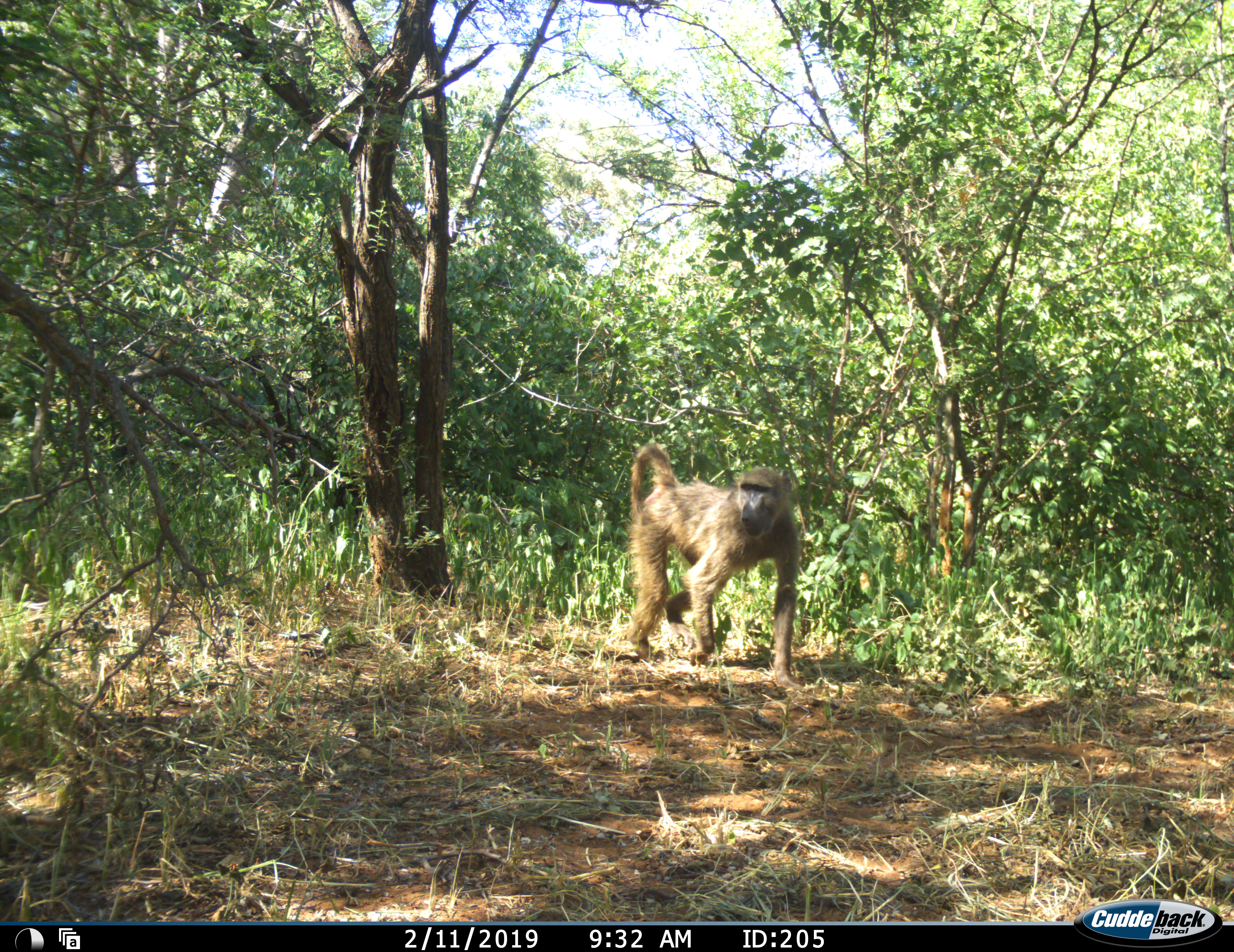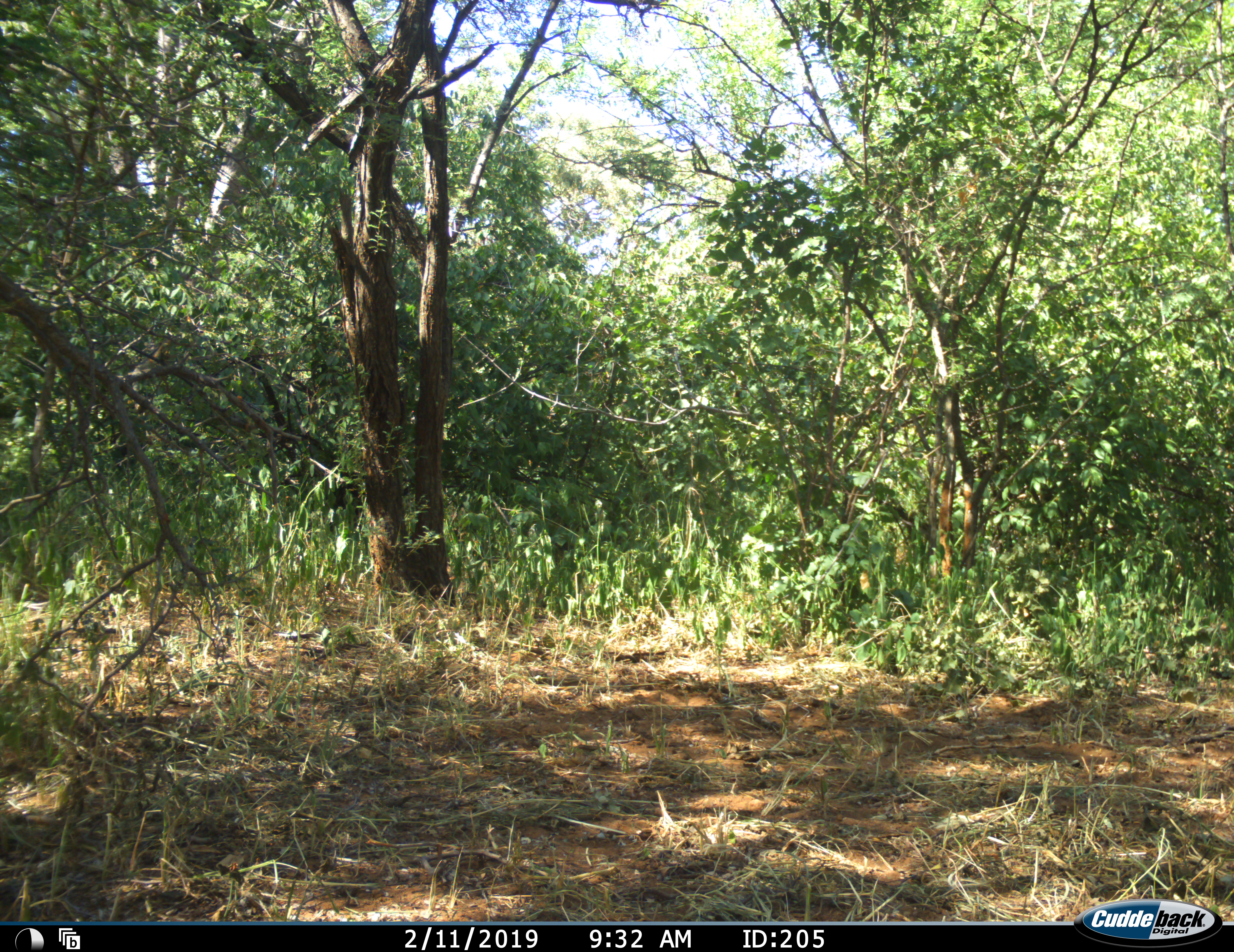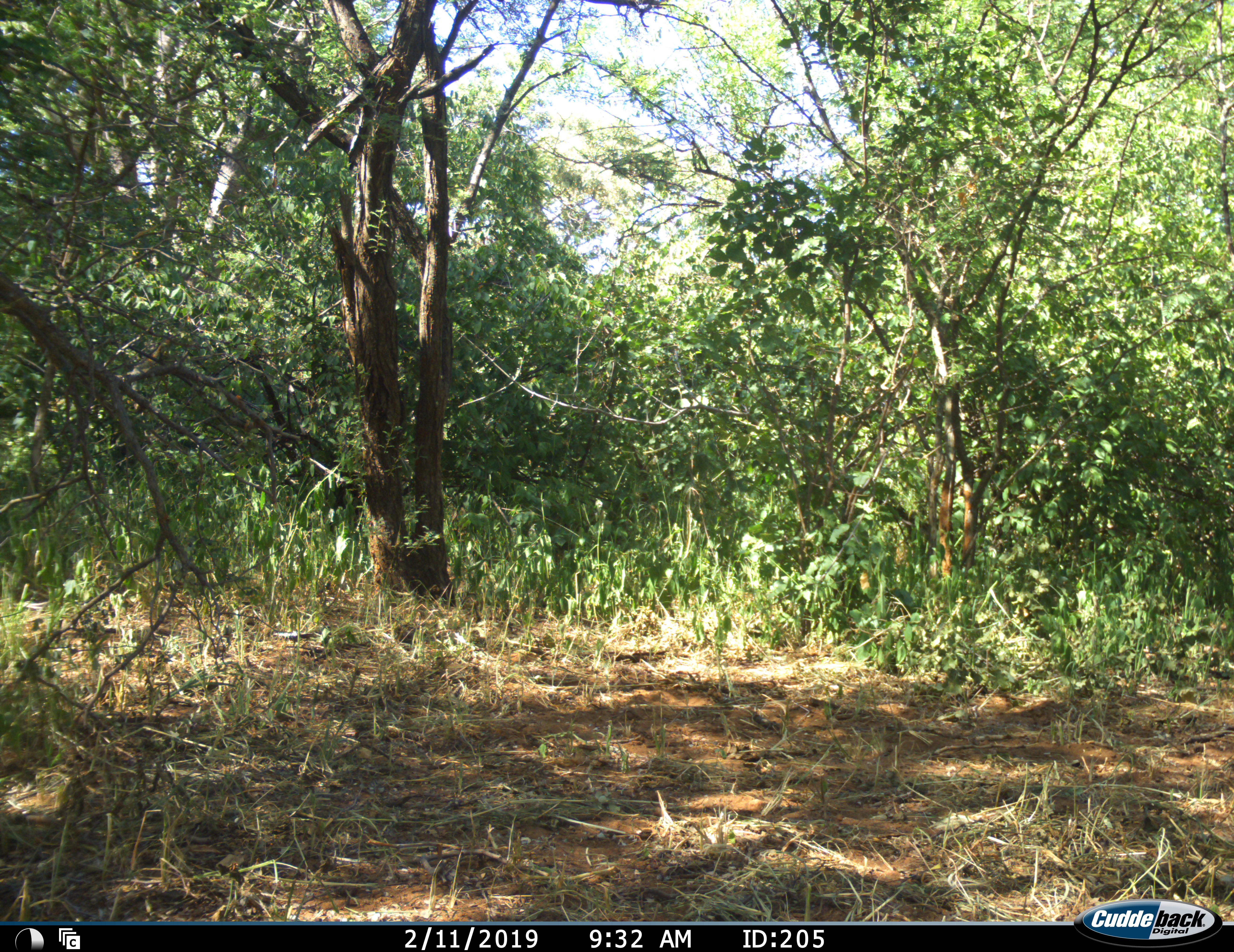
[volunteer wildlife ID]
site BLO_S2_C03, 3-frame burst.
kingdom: Animalia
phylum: Chordata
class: Mammalia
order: Primates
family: Cercopithecidae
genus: Papio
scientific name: Papio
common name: baboon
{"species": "baboon (Papio)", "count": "1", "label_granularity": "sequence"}